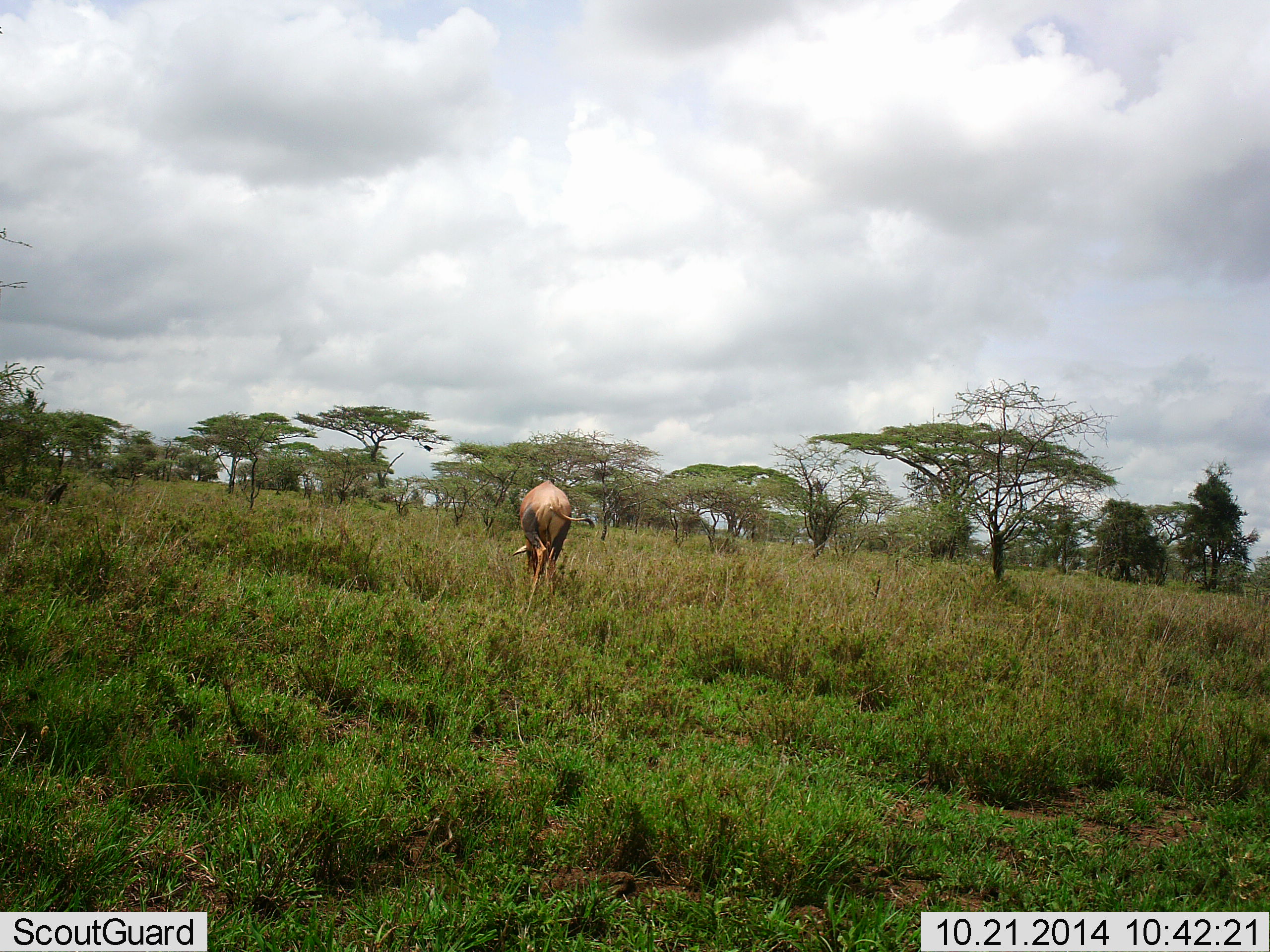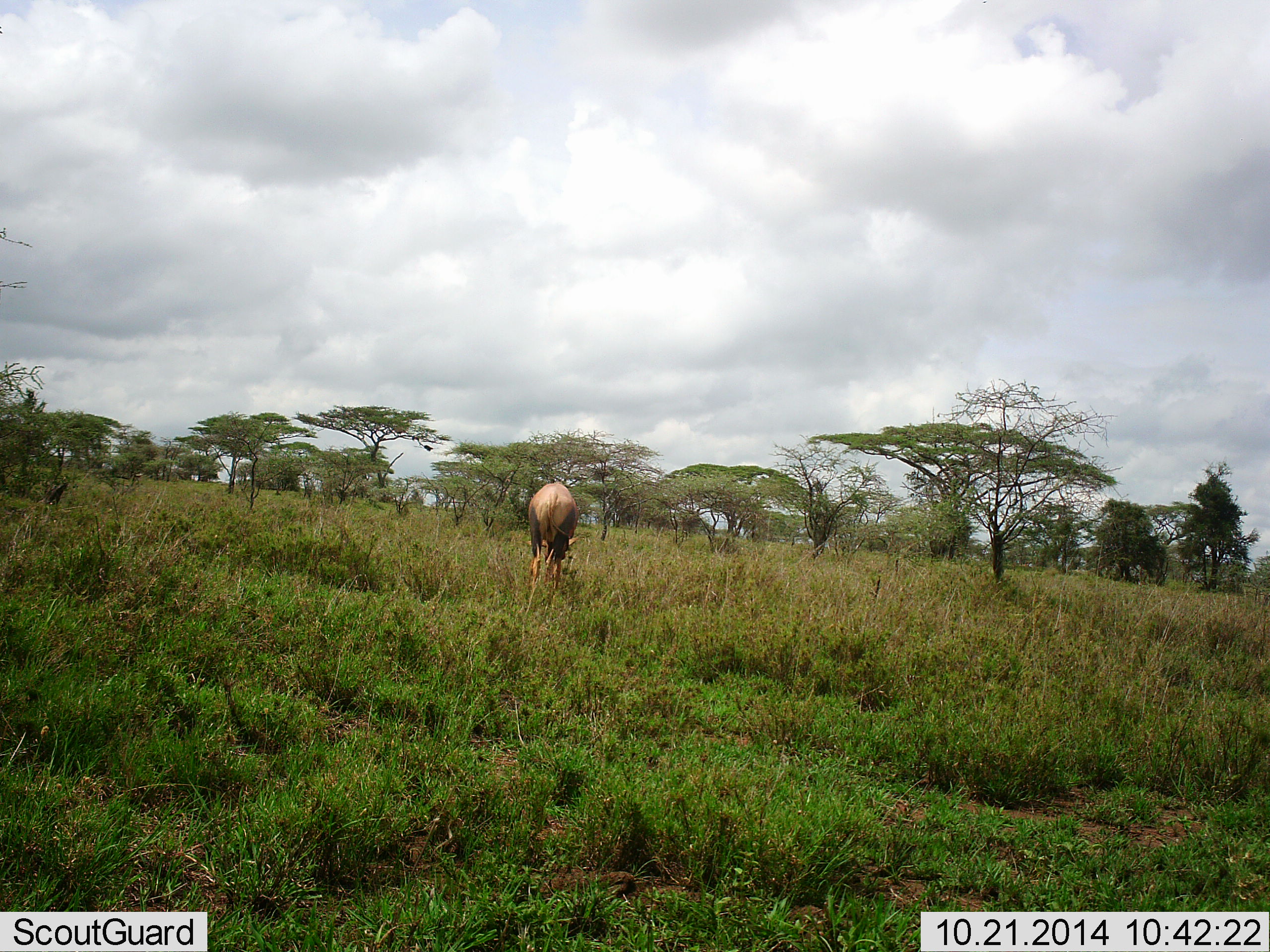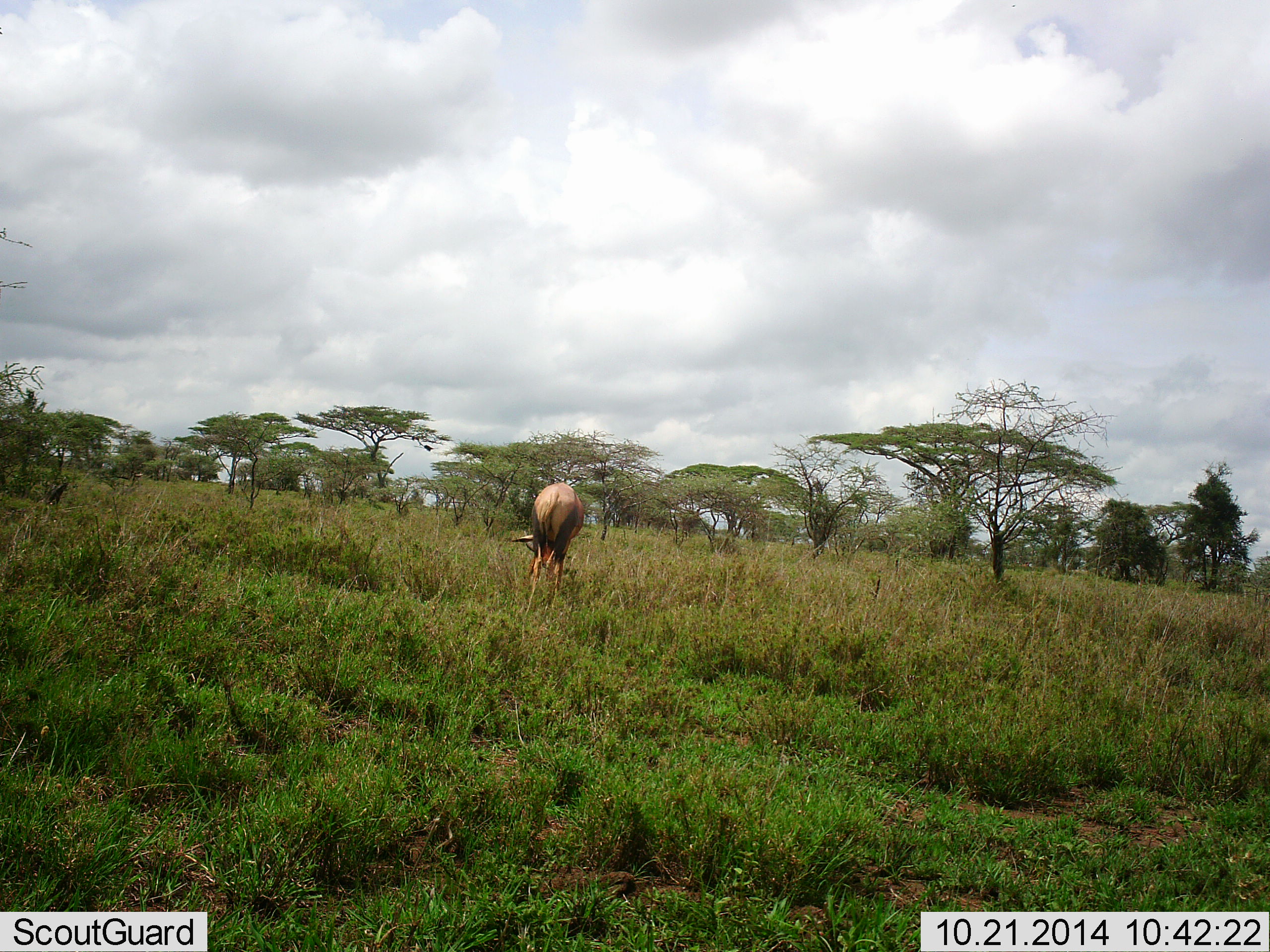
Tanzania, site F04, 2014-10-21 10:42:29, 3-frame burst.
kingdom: Animalia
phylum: Chordata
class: Mammalia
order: Artiodactyla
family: Bovidae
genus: Damaliscus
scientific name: Damaliscus lunatus jimela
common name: topi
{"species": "topi (Damaliscus lunatus jimela)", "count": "1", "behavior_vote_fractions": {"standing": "40%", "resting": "0%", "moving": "0%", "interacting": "0%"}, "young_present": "0%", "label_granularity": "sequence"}